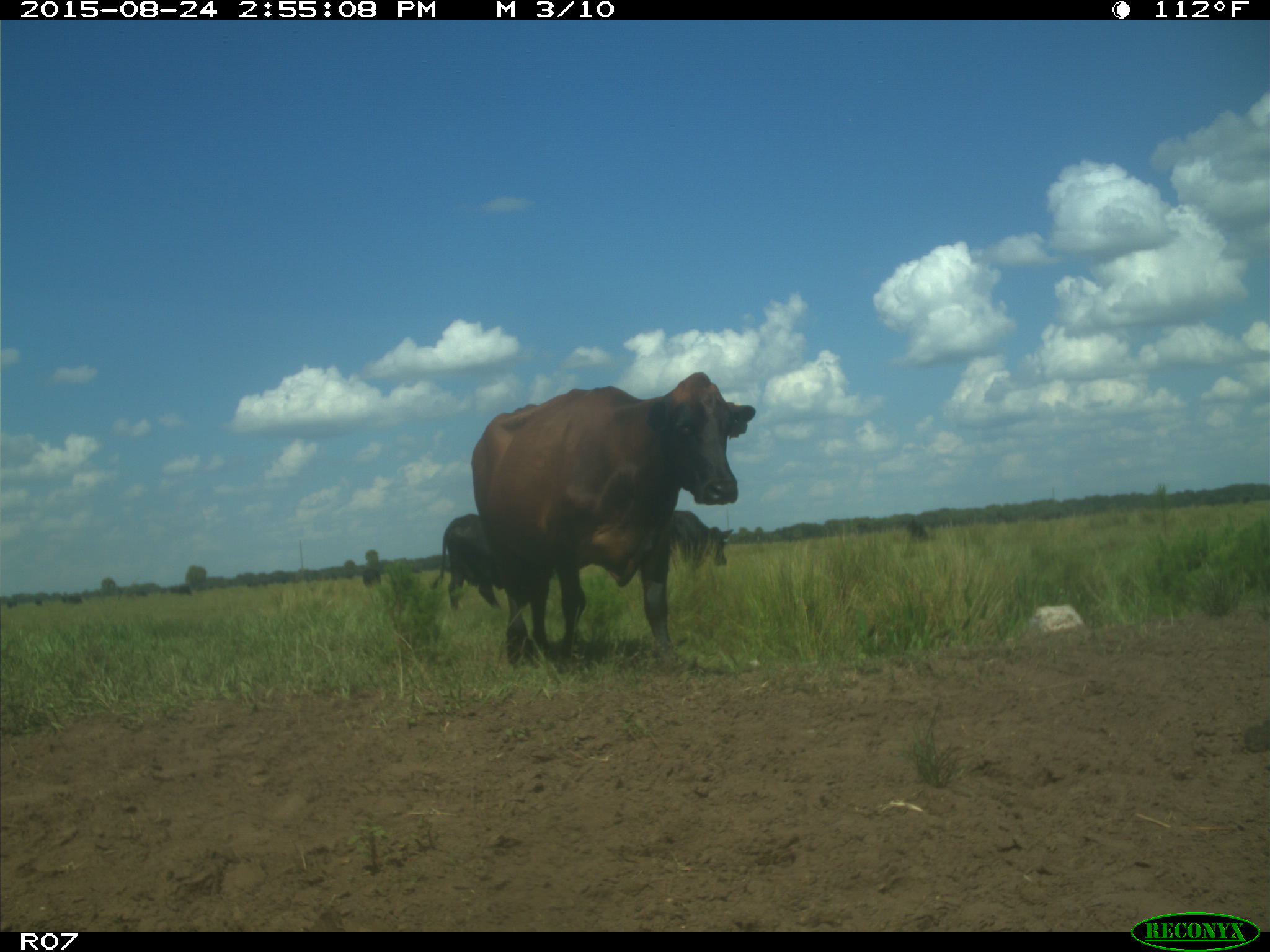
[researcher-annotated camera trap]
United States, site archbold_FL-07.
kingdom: Animalia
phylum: Chordata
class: Mammalia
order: Artiodactyla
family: Bovidae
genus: Bos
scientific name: Bos taurus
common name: domestic cow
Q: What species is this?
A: Bos taurus (domestic cow).